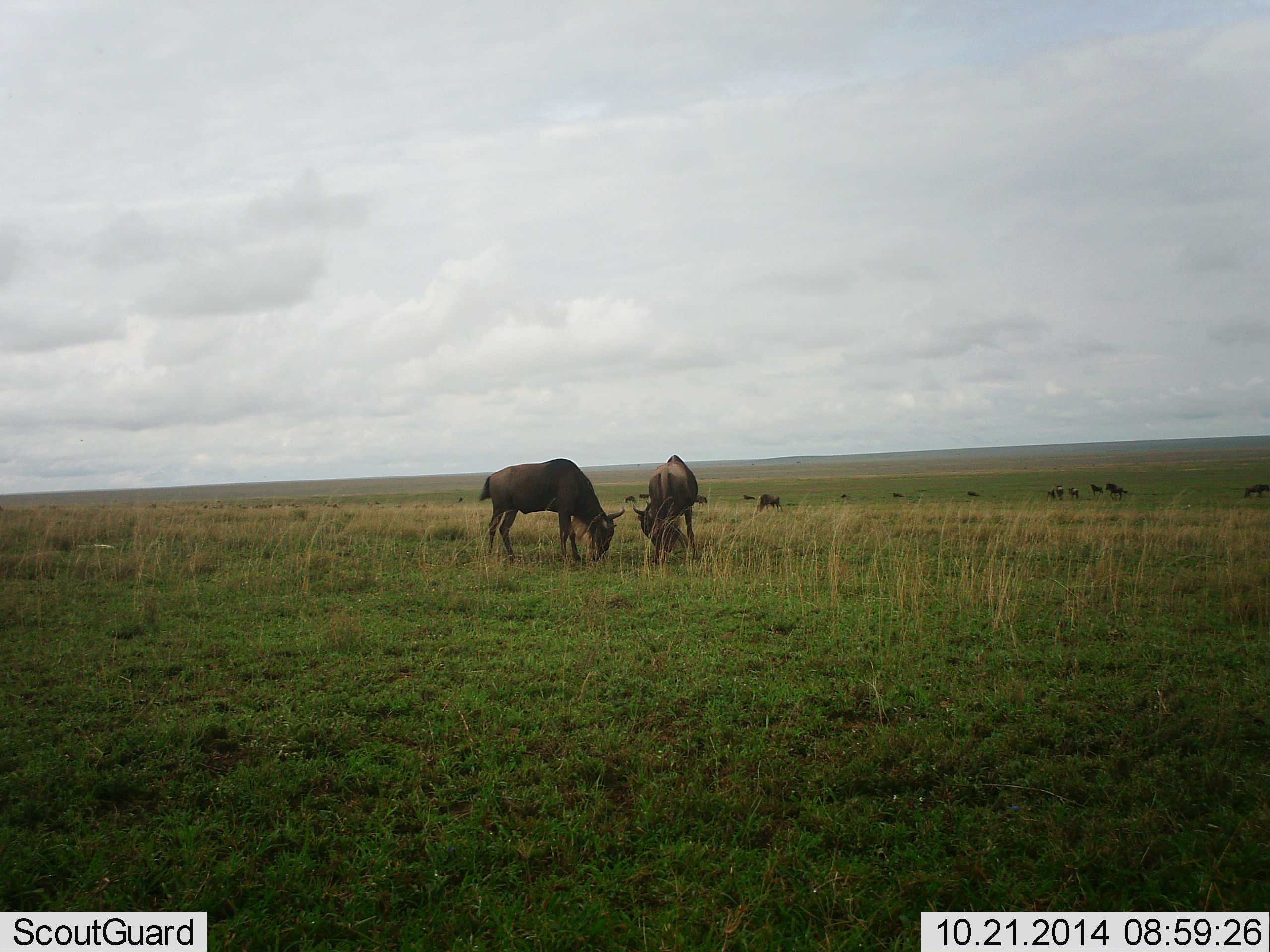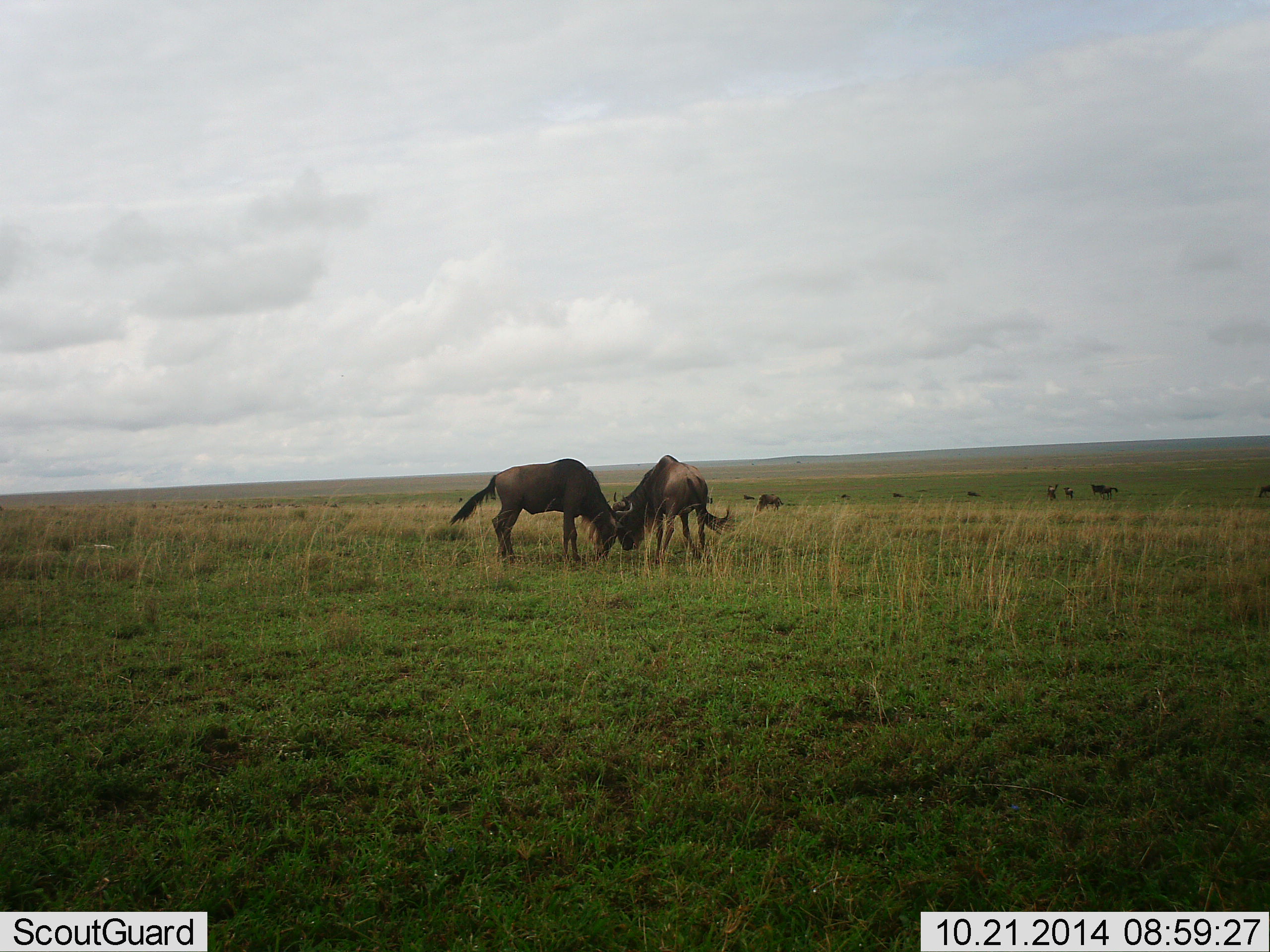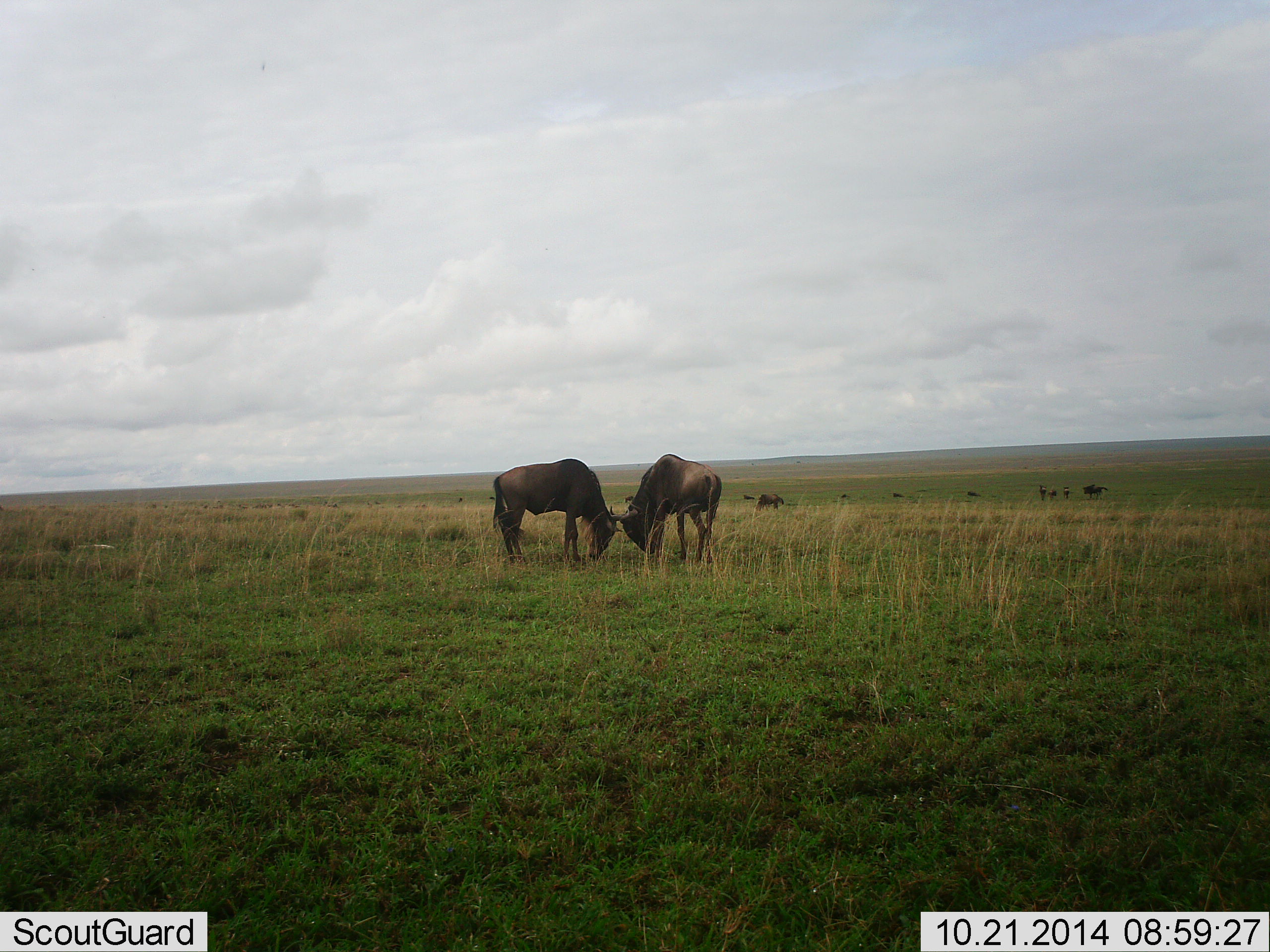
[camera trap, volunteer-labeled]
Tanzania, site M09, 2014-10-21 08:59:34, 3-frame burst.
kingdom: Animalia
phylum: Chordata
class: Mammalia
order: Artiodactyla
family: Bovidae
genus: Connochaetes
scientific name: Connochaetes taurinus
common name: blue wildebeest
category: wildebeest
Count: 9.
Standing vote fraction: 30%.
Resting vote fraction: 0%.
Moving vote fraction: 10%.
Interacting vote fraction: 70%.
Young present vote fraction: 0%.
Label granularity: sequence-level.